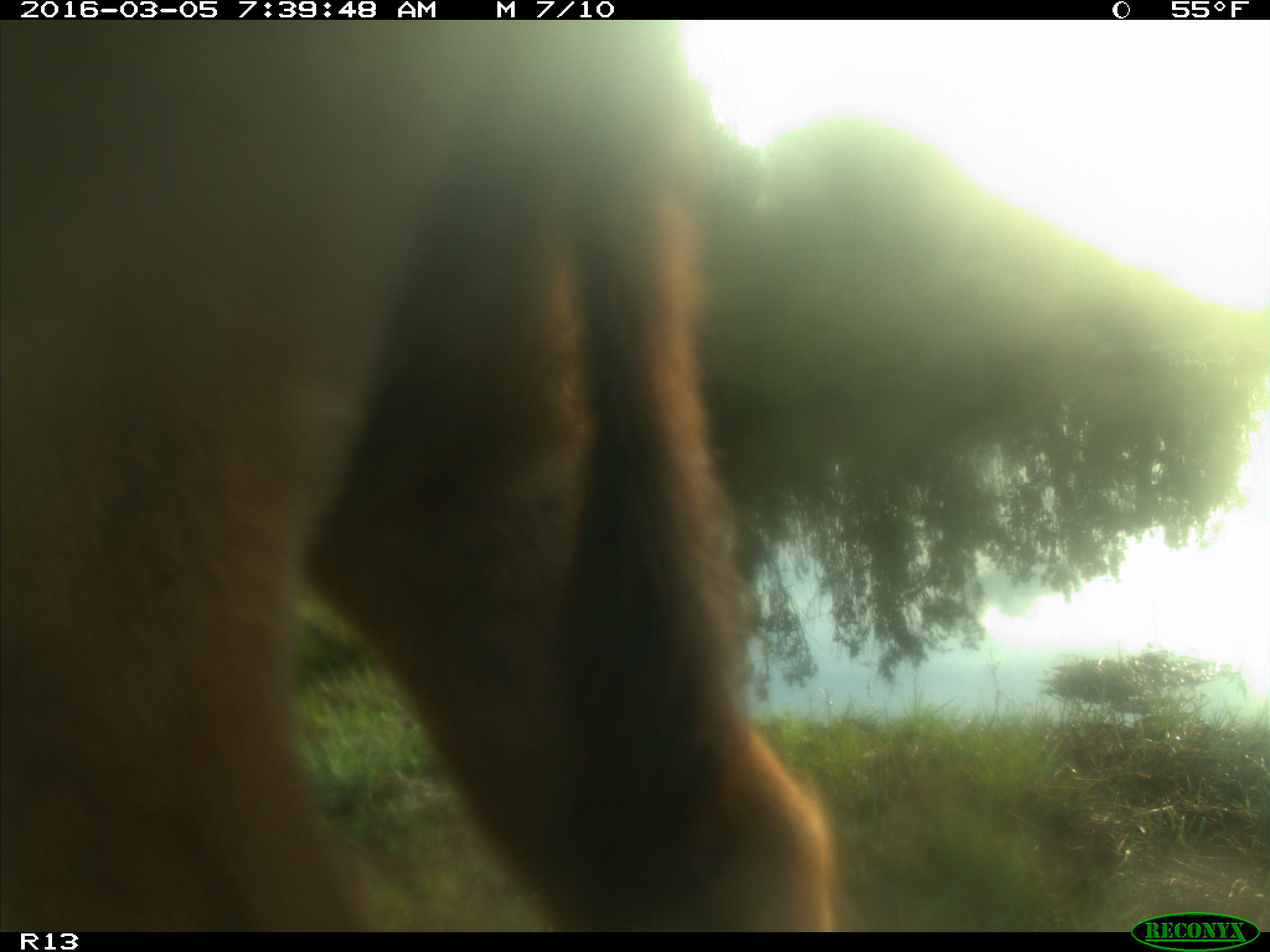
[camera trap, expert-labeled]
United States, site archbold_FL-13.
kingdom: Animalia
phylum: Chordata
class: Mammalia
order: Artiodactyla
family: Bovidae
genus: Bos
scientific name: Bos taurus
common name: domestic cow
Bos taurus (domestic cow).